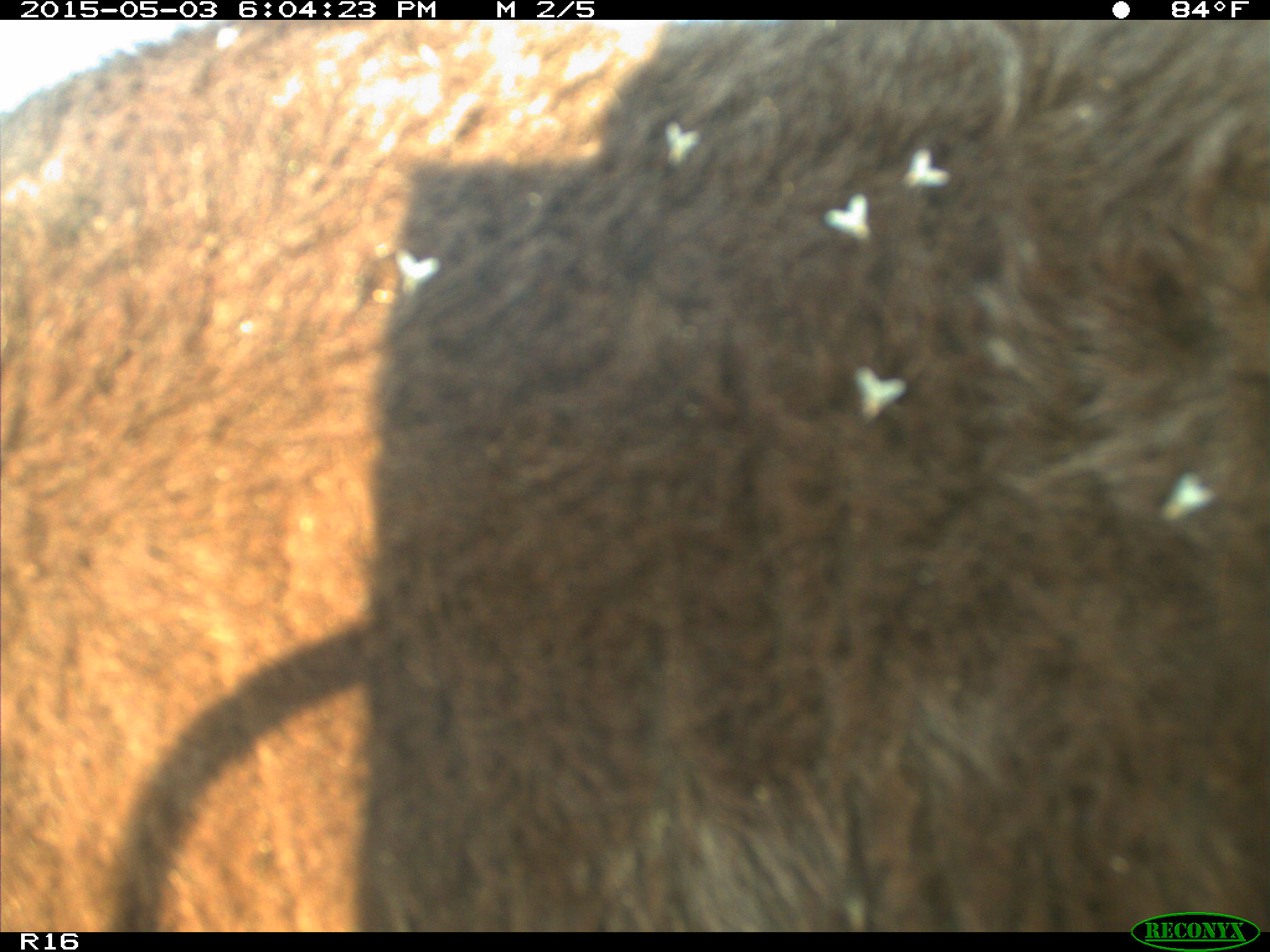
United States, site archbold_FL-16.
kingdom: Animalia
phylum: Chordata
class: Mammalia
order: Artiodactyla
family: Bovidae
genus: Bos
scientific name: Bos taurus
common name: domestic cow